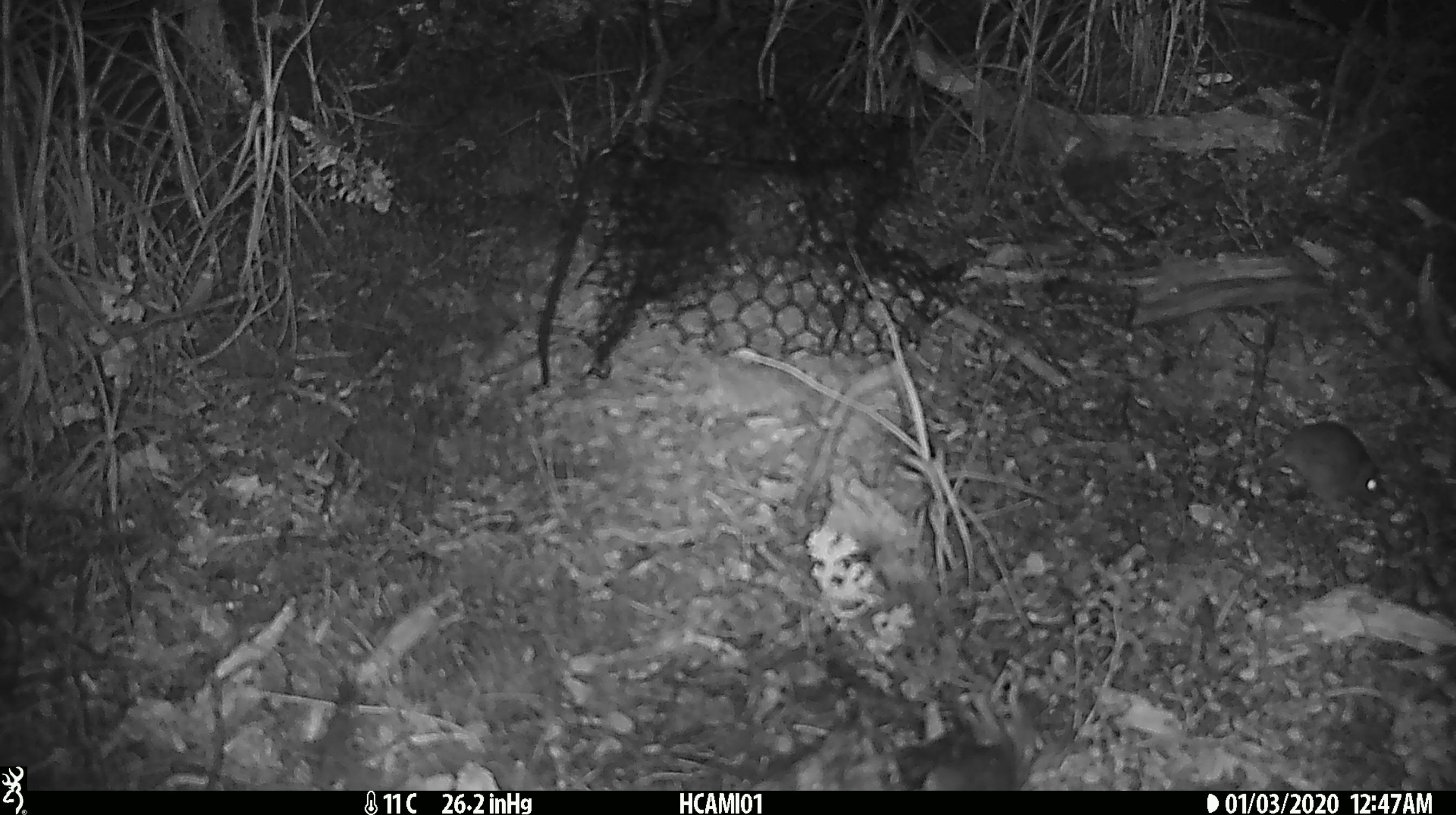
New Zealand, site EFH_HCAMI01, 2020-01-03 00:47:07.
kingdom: Animalia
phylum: Chordata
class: Mammalia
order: Rodentia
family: Muridae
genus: Mus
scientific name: Mus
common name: mouse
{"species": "mouse (Mus)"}